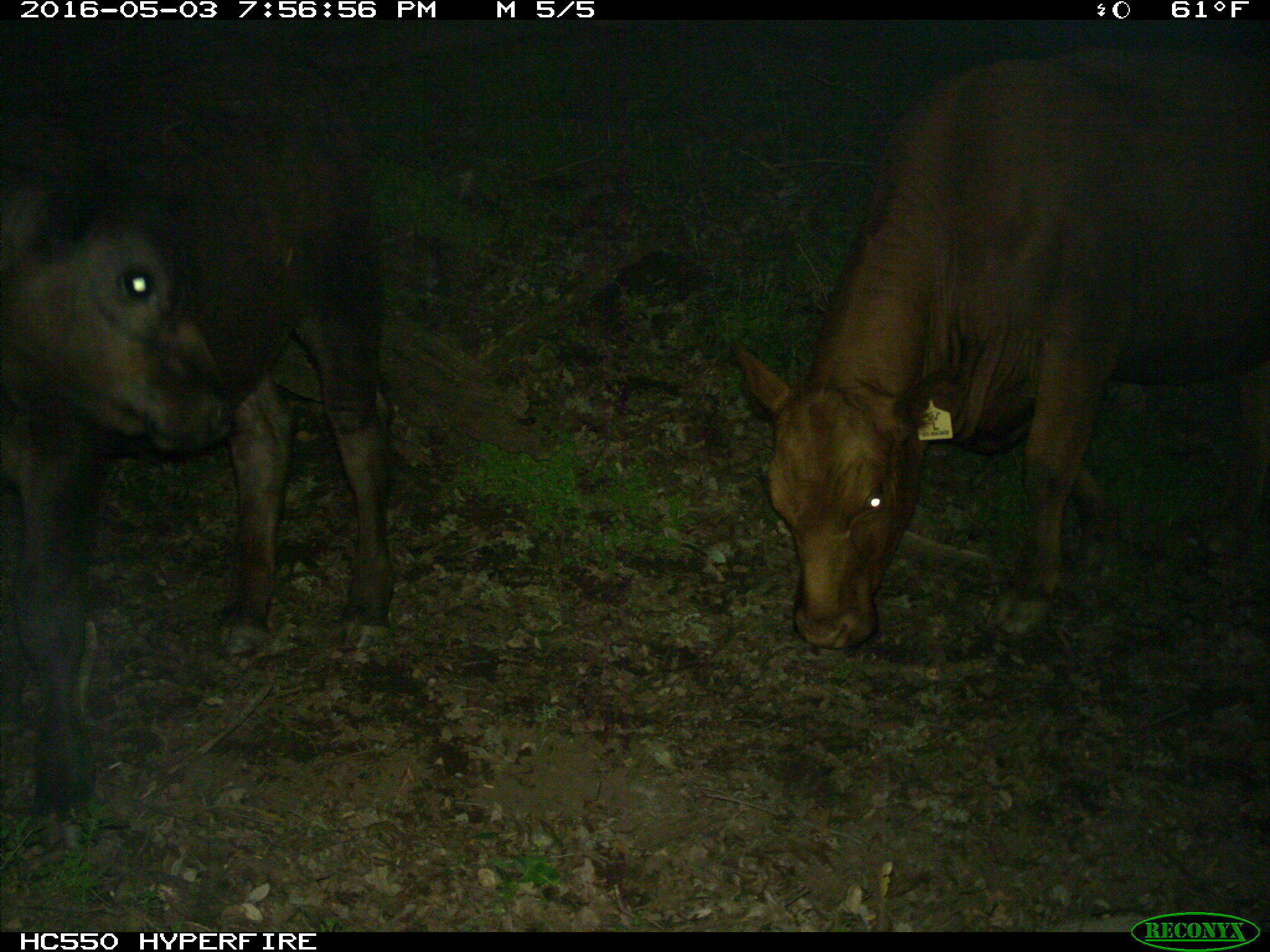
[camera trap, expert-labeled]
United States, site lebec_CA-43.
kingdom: Animalia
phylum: Chordata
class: Mammalia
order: Artiodactyla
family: Bovidae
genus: Bos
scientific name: Bos taurus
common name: domestic cow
Bos taurus (domestic cow).